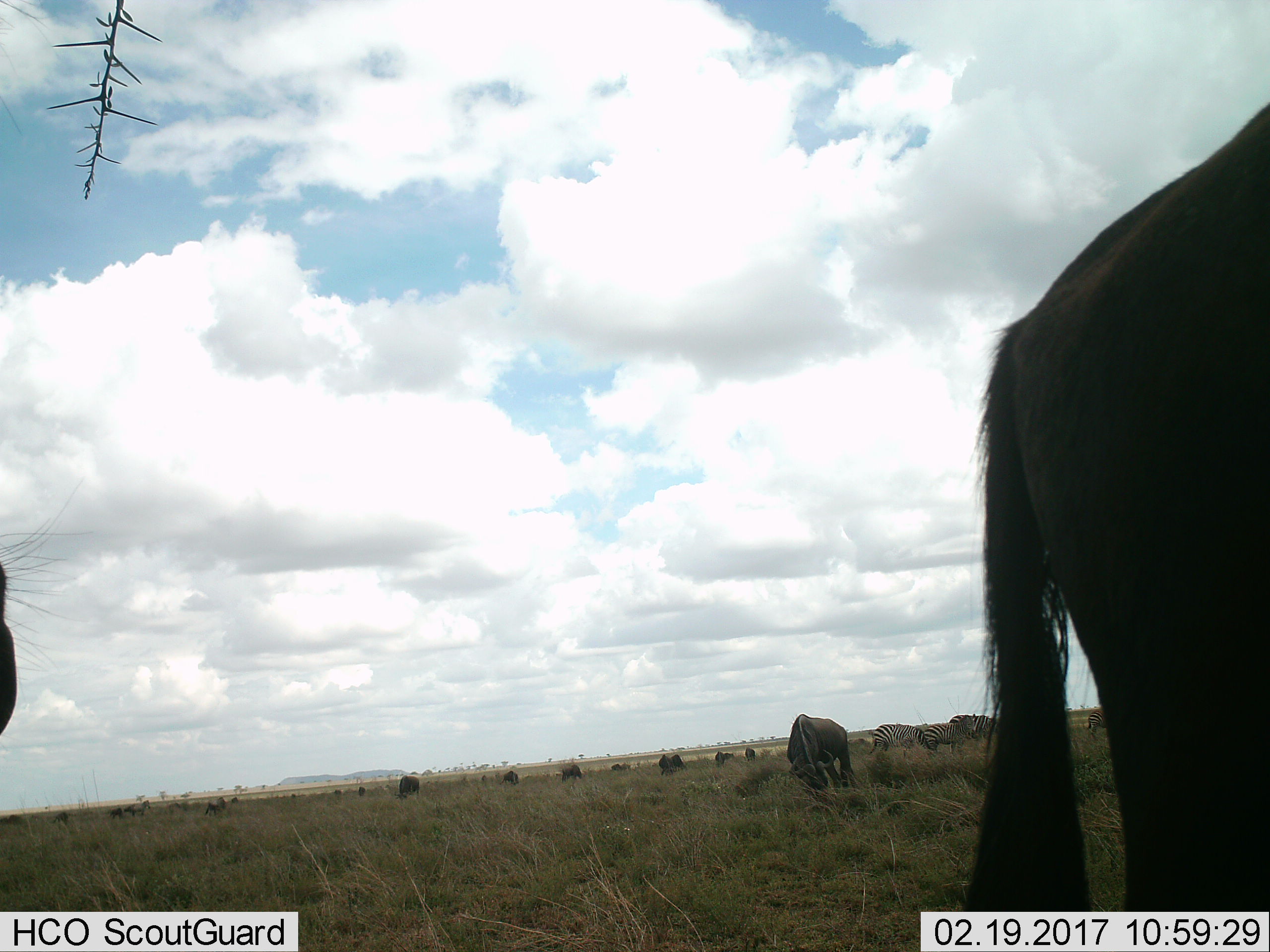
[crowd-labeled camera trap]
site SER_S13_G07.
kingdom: Animalia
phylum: Chordata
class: Mammalia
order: Artiodactyla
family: Bovidae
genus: Connochaetes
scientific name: Connochaetes taurinus taurinus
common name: blue wildebeest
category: wildebeestblue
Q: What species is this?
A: Wildebeestblue (blue wildebeest) (Connochaetes taurinus taurinus).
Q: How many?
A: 11-50.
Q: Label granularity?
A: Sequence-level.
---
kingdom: Animalia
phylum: Chordata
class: Mammalia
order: Perissodactyla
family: Equidae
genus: Equus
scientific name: Equus quagga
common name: plains zebra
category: zebraplains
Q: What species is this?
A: Zebraplains (plains zebra) (Equus quagga).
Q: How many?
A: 4.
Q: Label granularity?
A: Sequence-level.